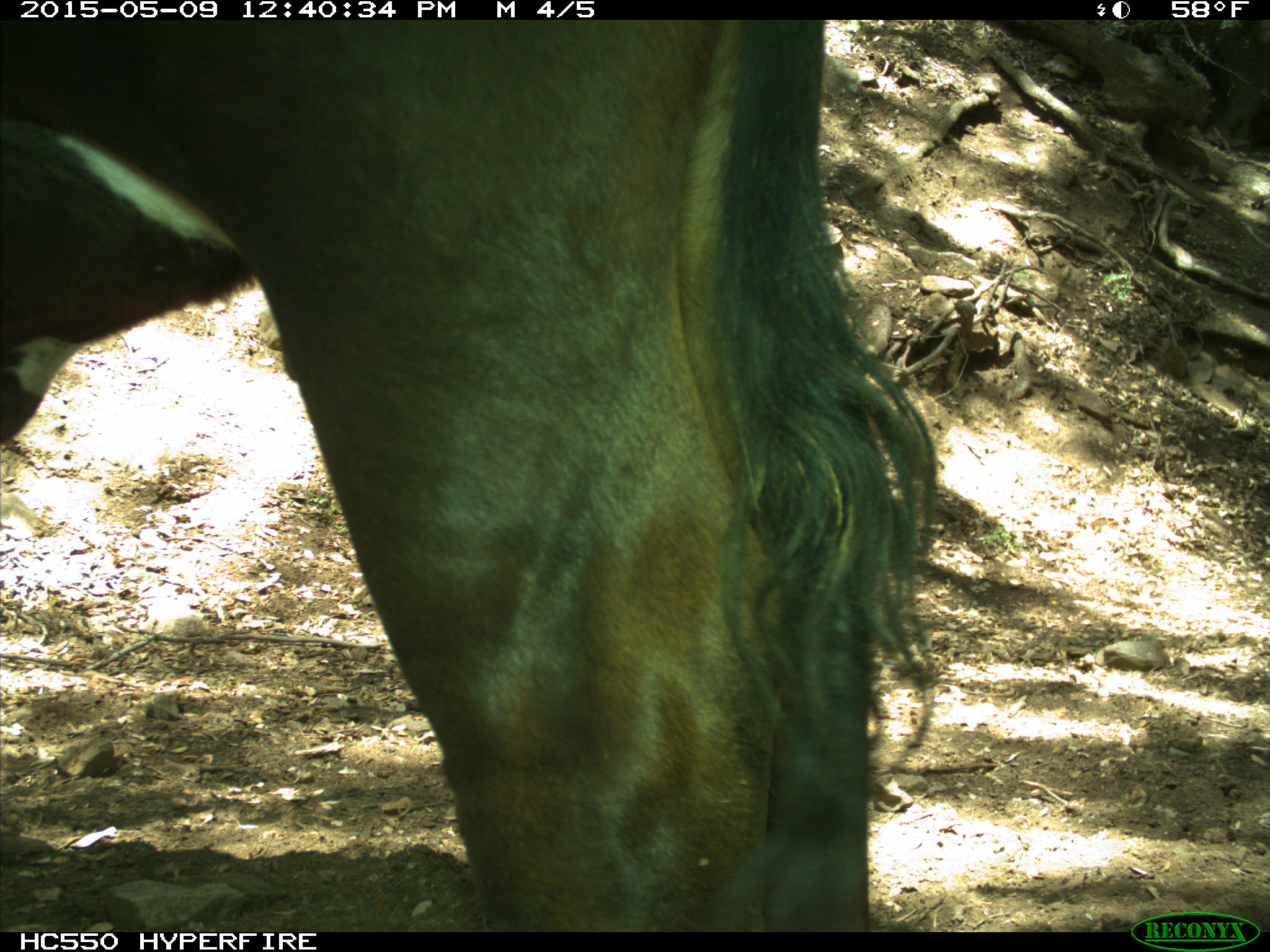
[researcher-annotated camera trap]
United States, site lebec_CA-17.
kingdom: Animalia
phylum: Chordata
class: Mammalia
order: Artiodactyla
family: Bovidae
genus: Bos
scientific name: Bos taurus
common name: domestic cow